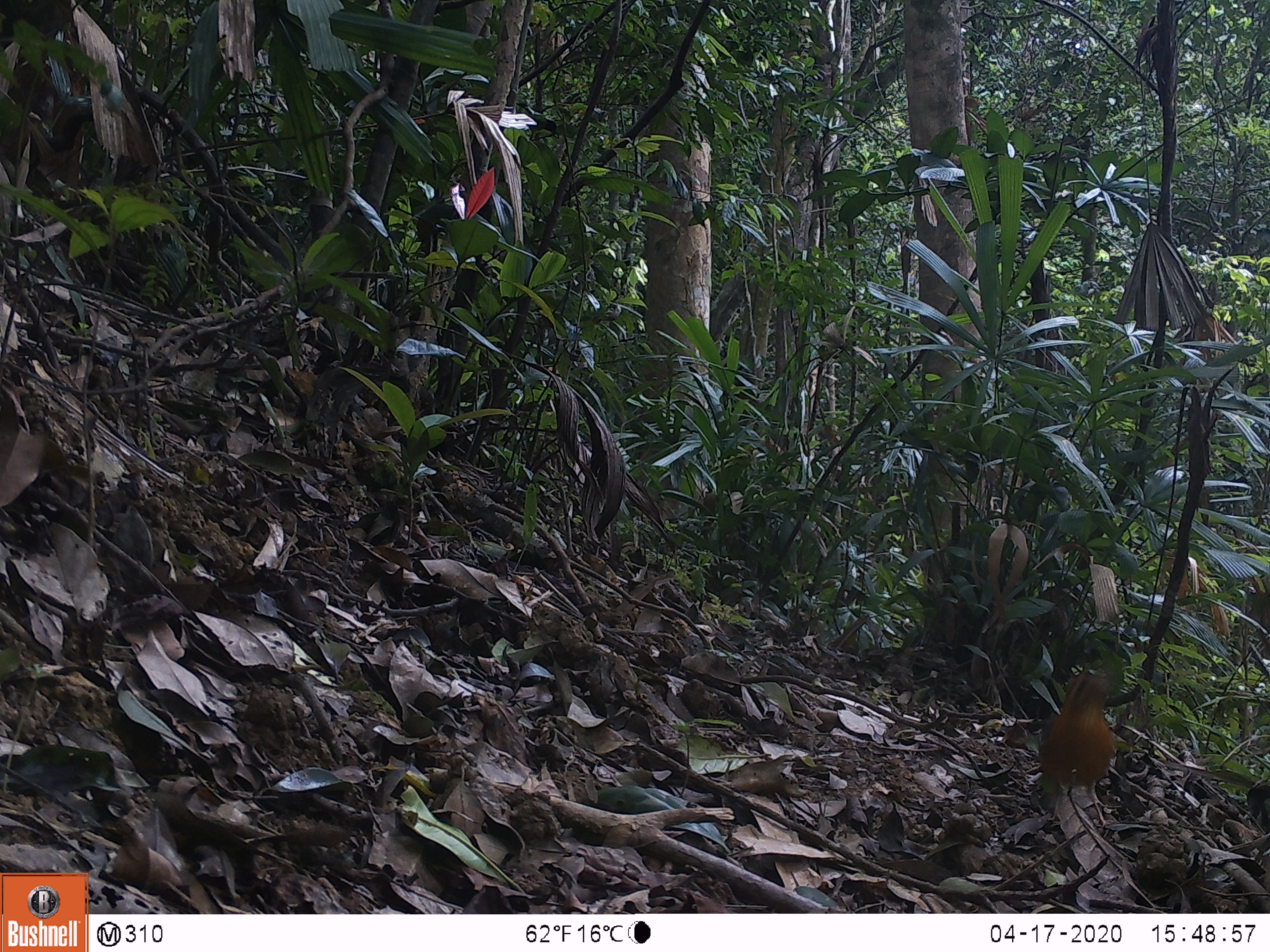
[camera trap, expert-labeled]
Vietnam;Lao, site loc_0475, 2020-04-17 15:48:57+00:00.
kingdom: Animalia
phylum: Chordata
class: Aves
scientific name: Aves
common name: bird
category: unidentified bird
Unidentified bird (bird) (Aves). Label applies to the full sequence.